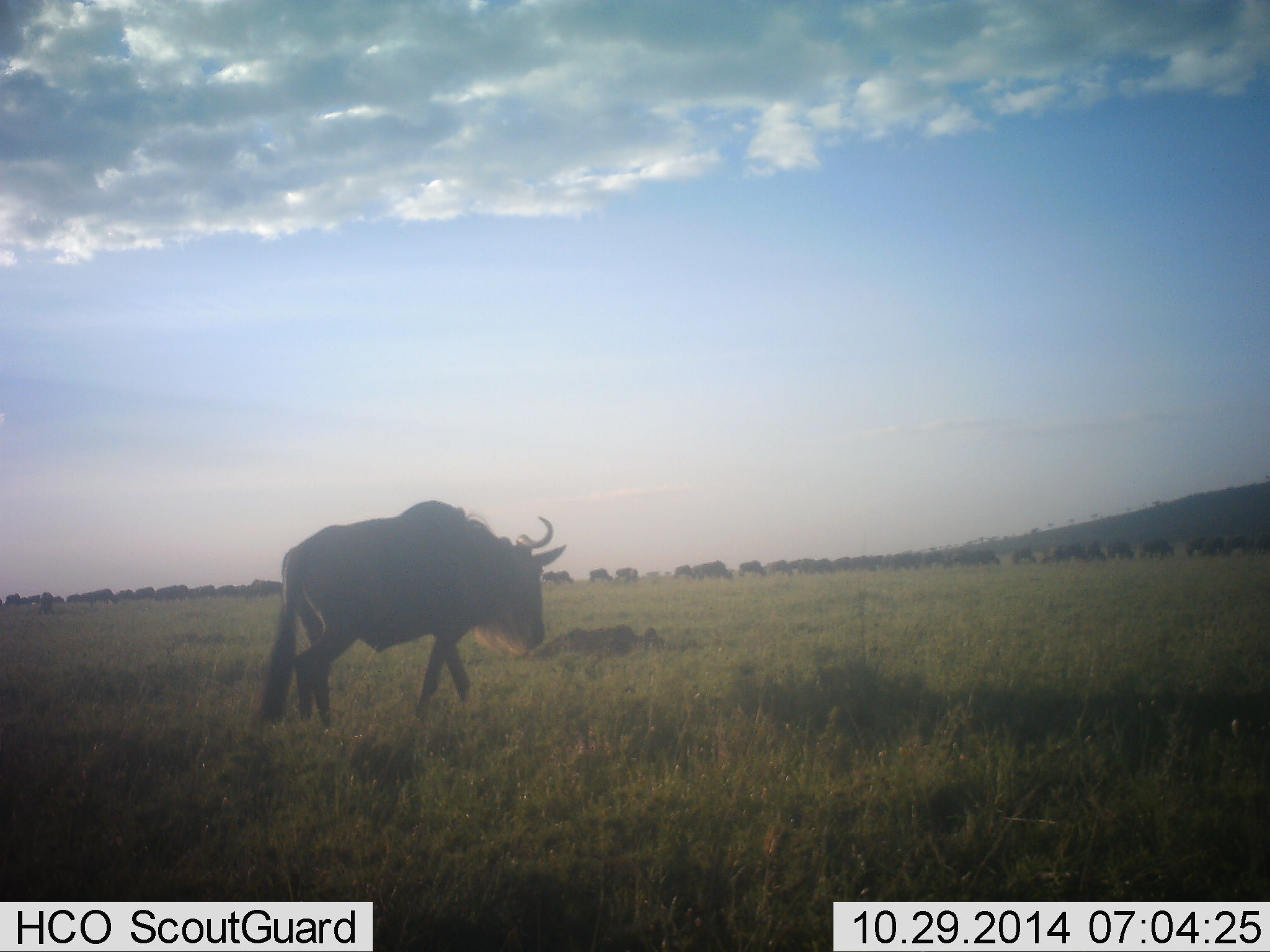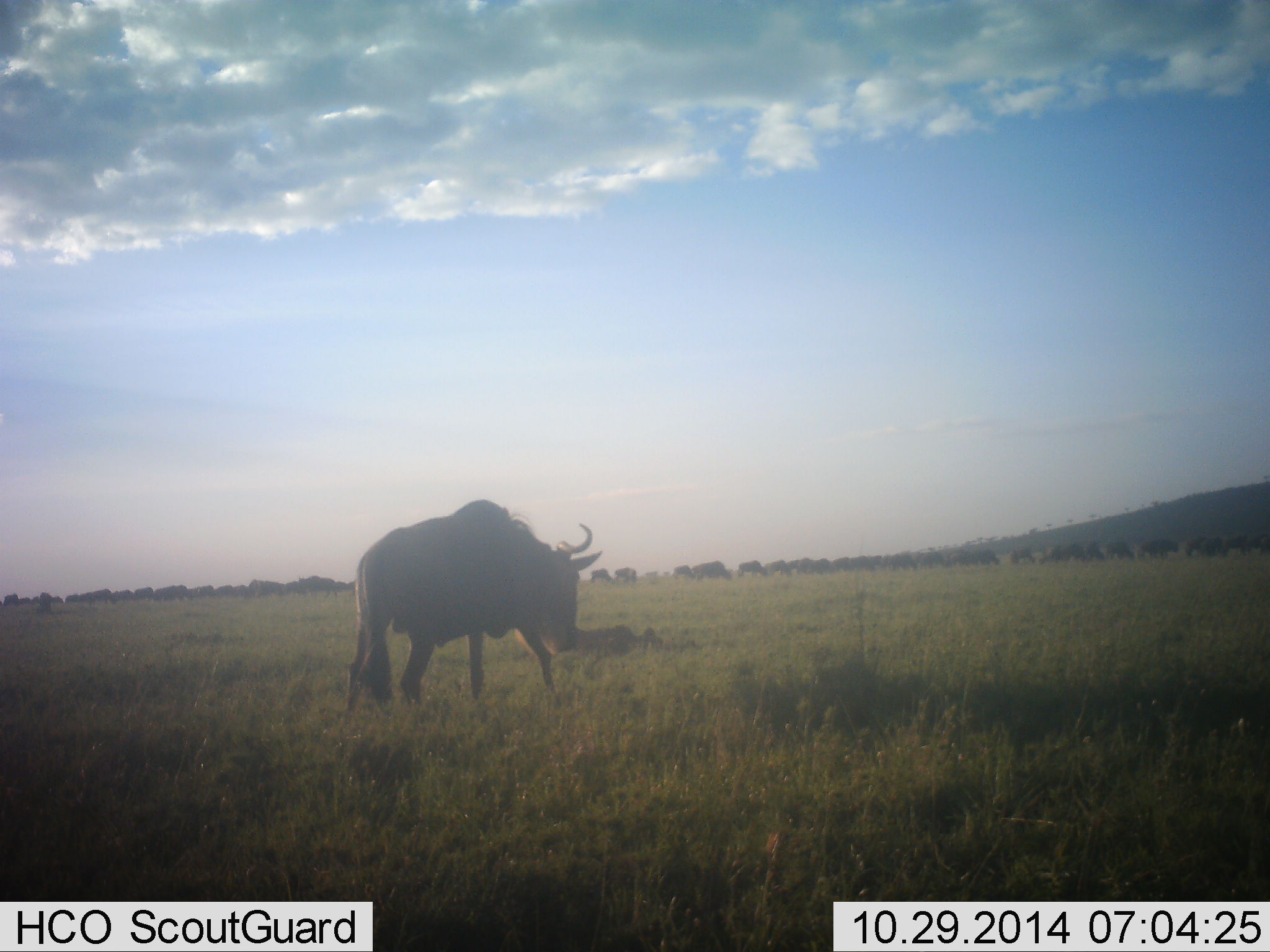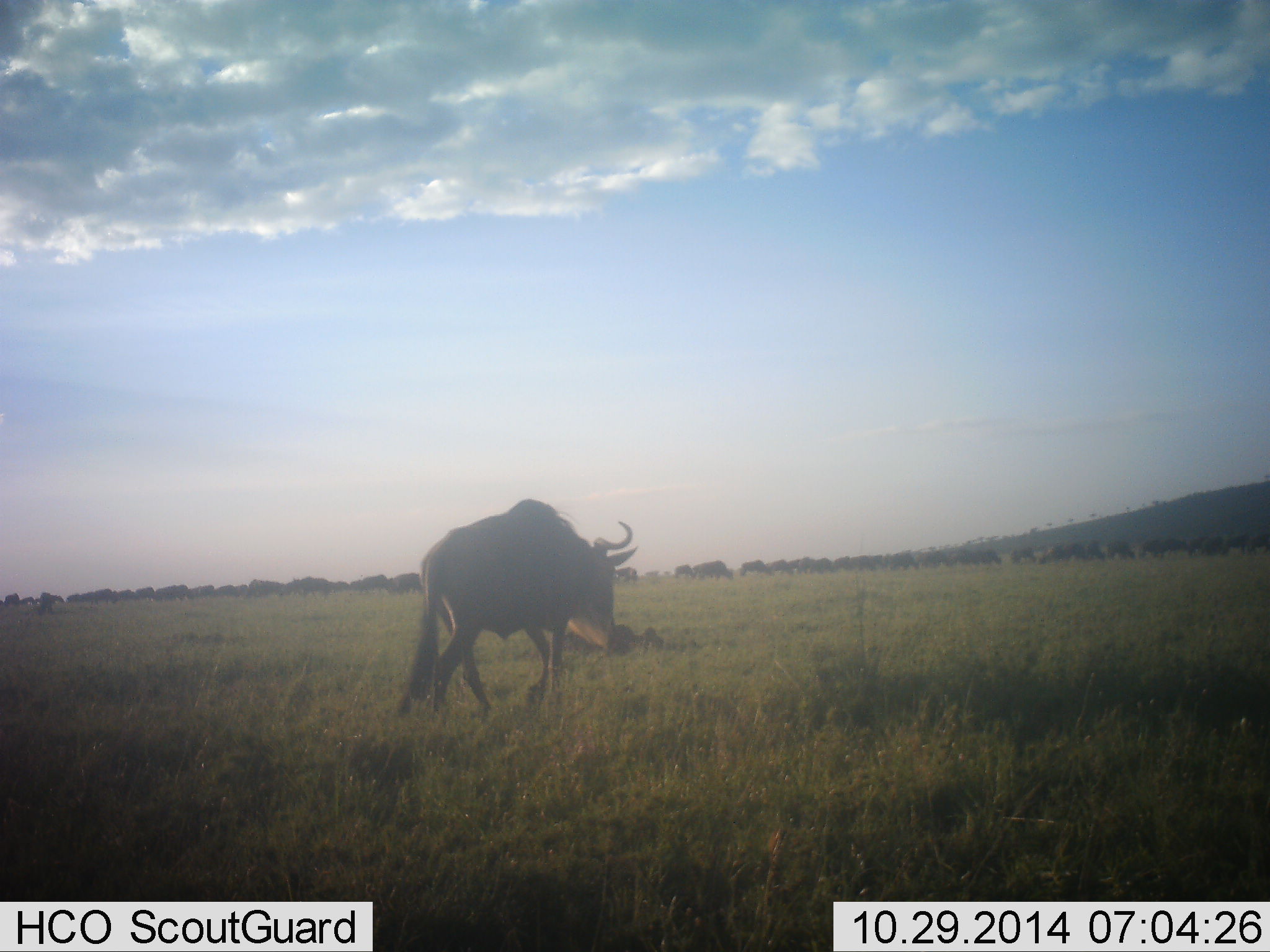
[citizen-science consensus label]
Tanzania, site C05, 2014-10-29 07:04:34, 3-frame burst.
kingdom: Animalia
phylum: Chordata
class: Mammalia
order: Artiodactyla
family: Bovidae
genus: Connochaetes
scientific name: Connochaetes taurinus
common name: blue wildebeest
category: wildebeest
Wildebeest (blue wildebeest) (Connochaetes taurinus), count 11-50. Behavior (volunteer vote fractions): standing 50%, resting 0%, moving 80%, interacting 0%. Young present (vote fraction): 0%. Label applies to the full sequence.